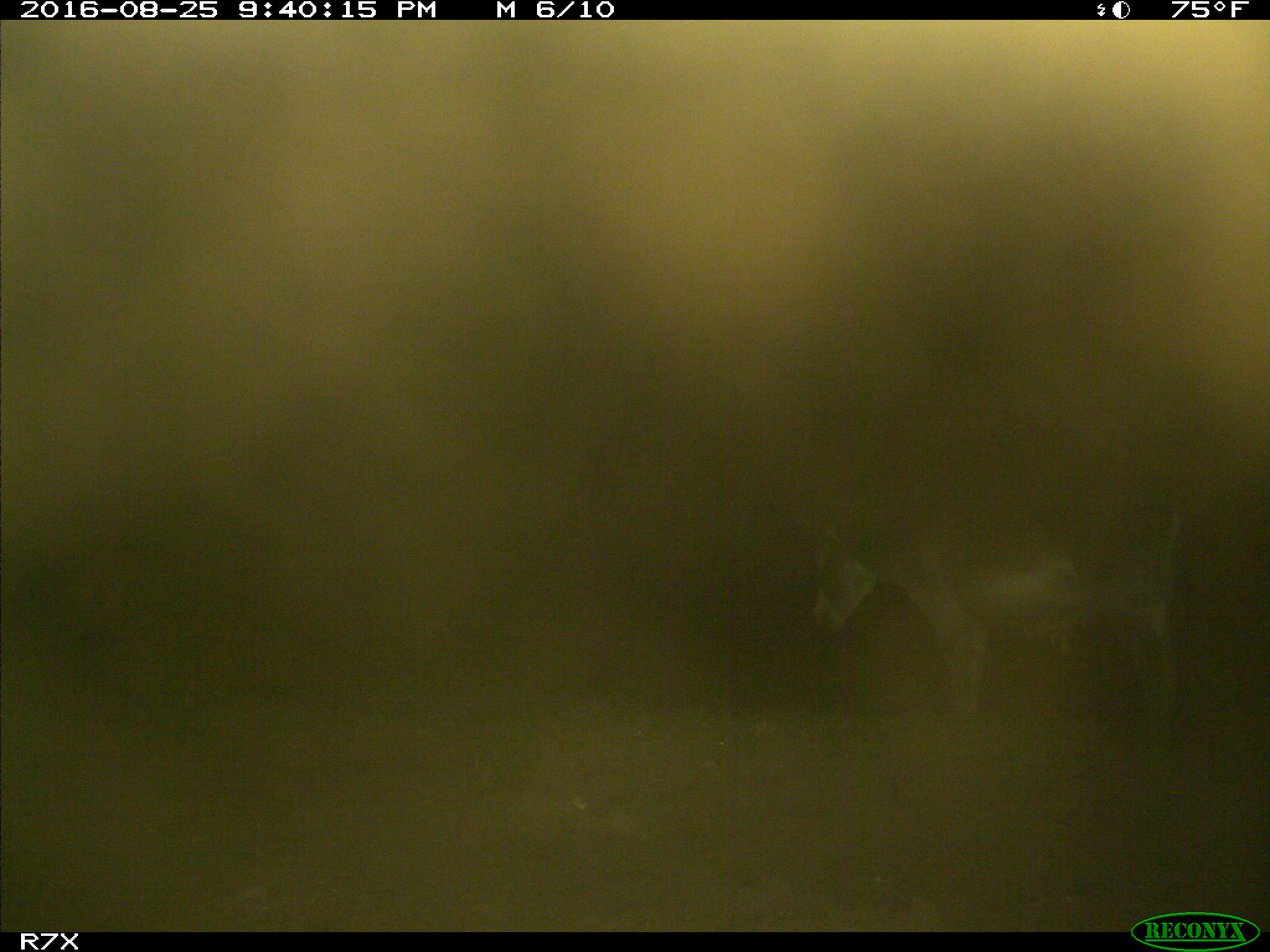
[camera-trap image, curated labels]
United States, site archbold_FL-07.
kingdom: Animalia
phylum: Chordata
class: Mammalia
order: Perissodactyla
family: Equidae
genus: Equus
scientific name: Equus africanus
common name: african wild ass